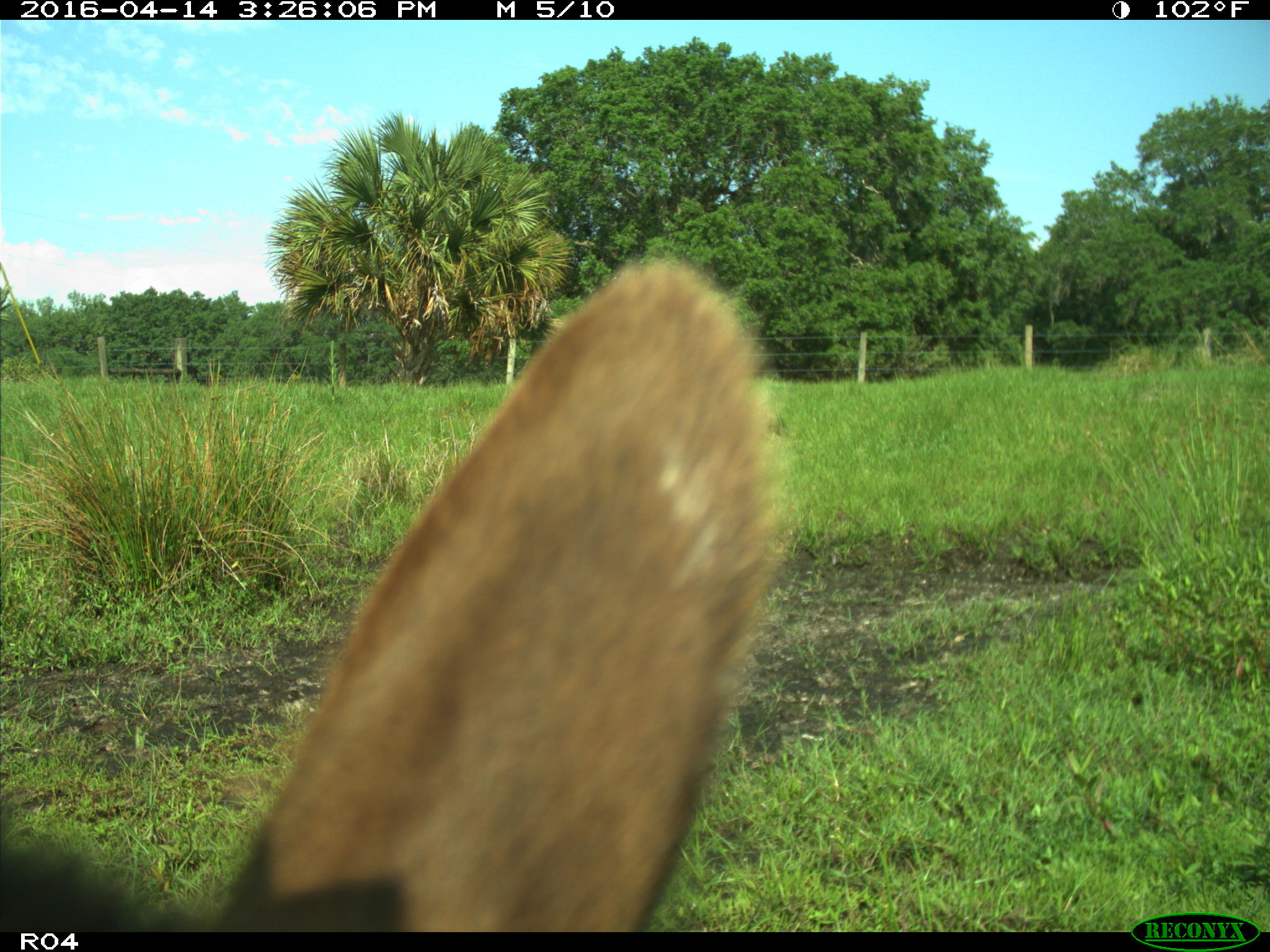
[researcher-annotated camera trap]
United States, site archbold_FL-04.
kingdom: Animalia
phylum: Chordata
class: Mammalia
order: Artiodactyla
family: Bovidae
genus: Bos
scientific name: Bos taurus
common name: domestic cow